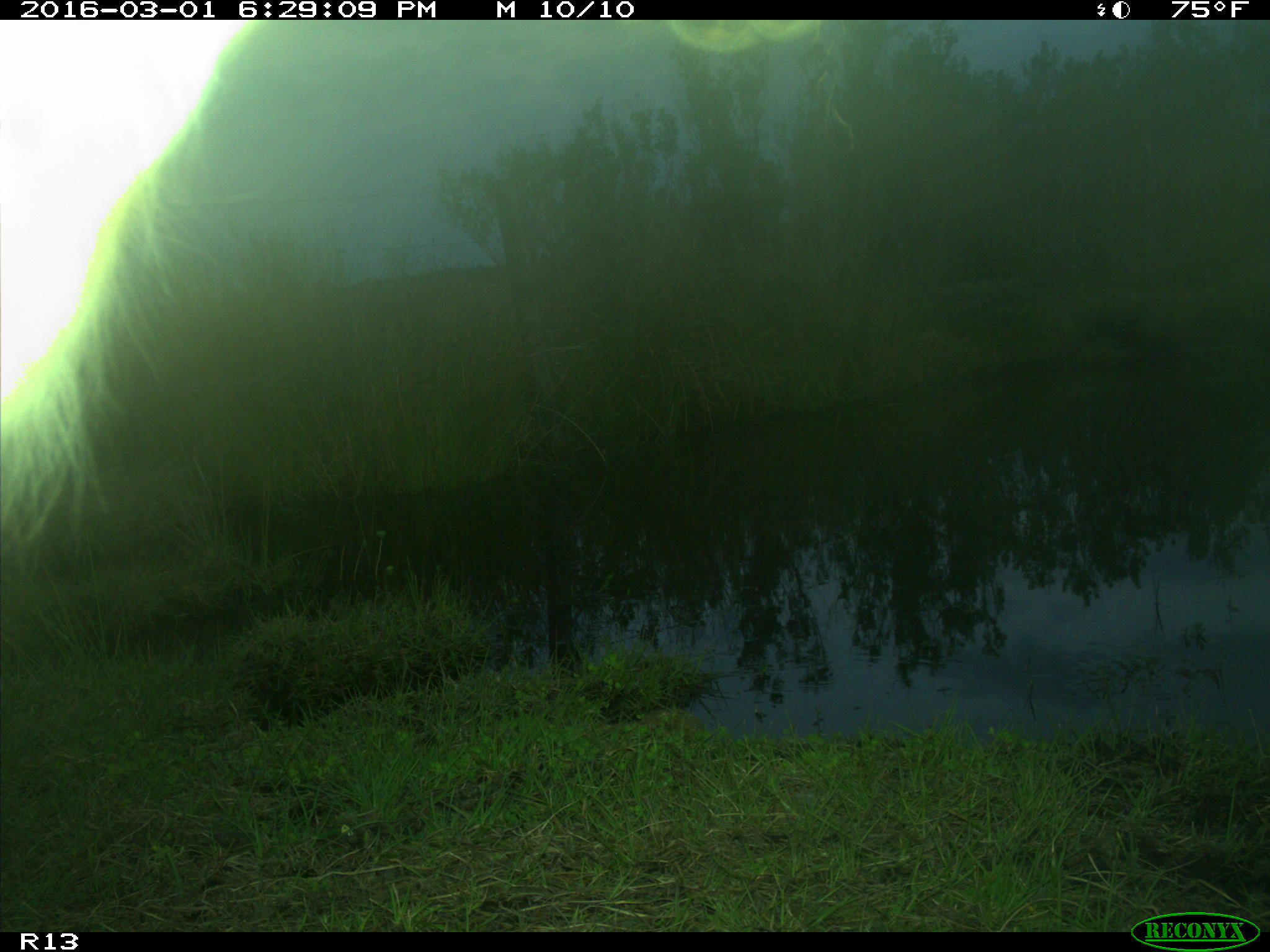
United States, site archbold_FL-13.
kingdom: Animalia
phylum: Chordata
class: Mammalia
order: Artiodactyla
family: Bovidae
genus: Bos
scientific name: Bos taurus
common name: domestic cow